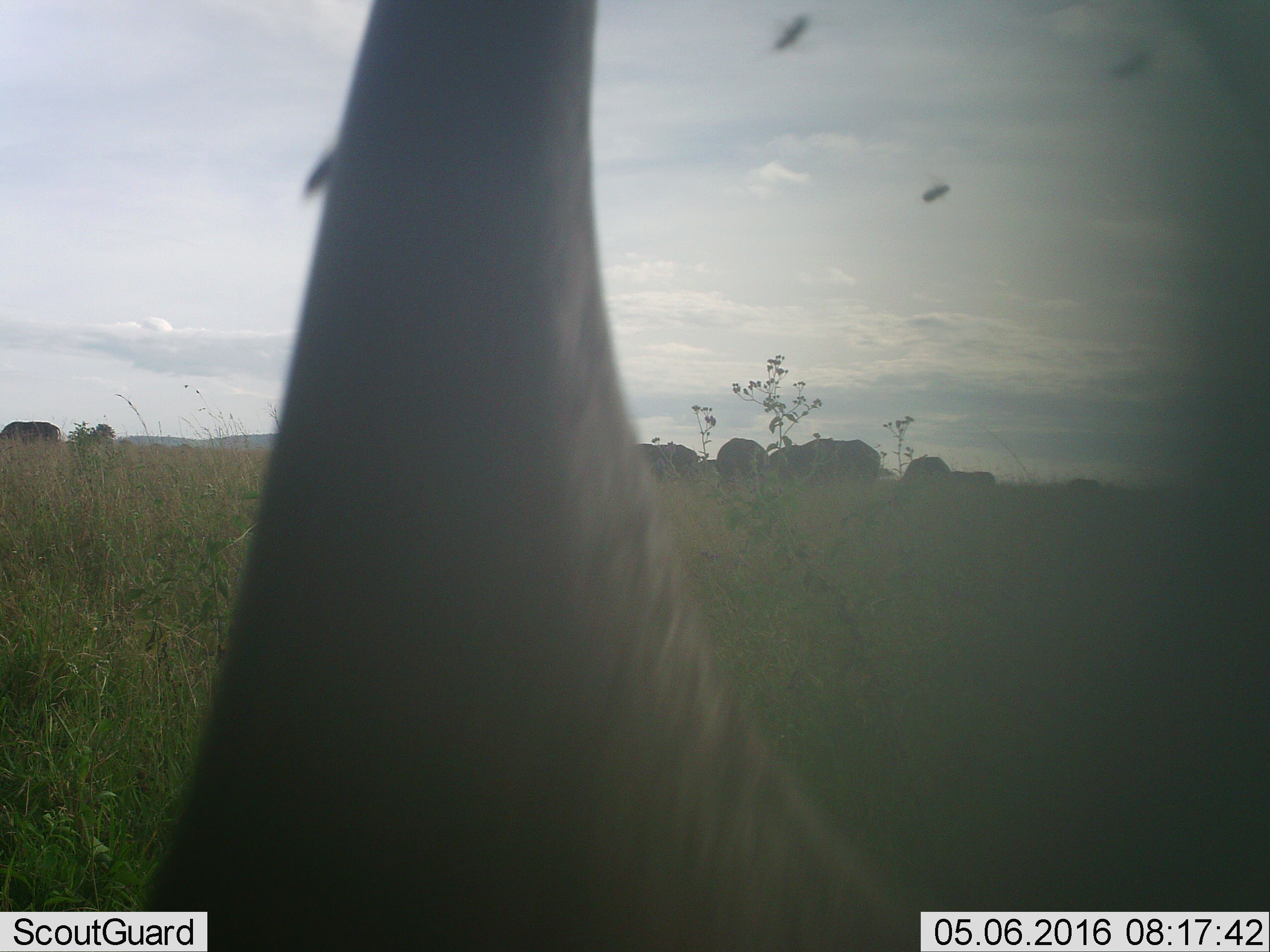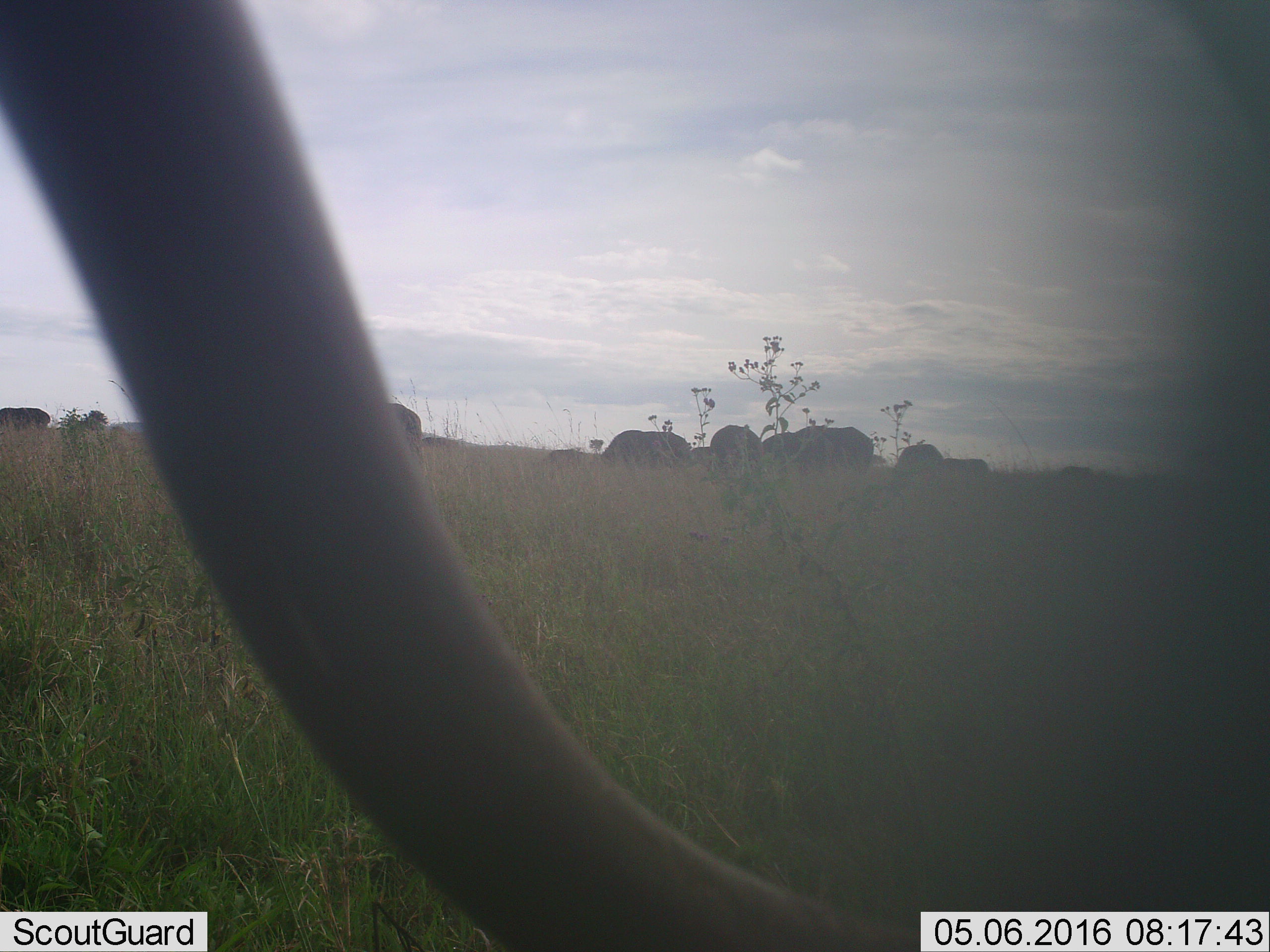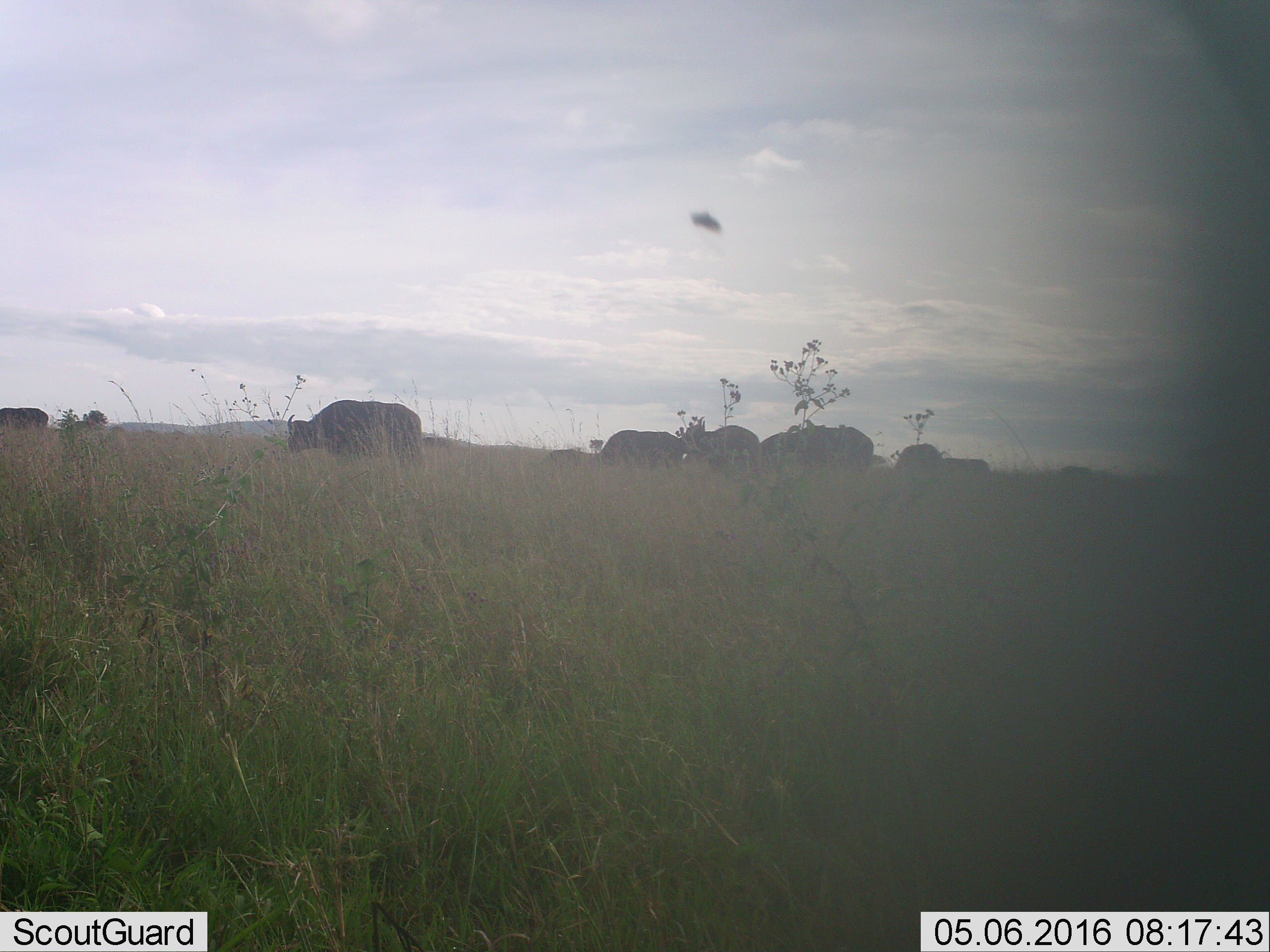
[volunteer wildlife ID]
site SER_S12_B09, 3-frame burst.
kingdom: Animalia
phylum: Chordata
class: Mammalia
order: Artiodactyla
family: Bovidae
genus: Syncerus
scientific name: Syncerus caffer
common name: african buffalo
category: buffalo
Buffalo (african buffalo) (Syncerus caffer), count 10. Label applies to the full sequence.